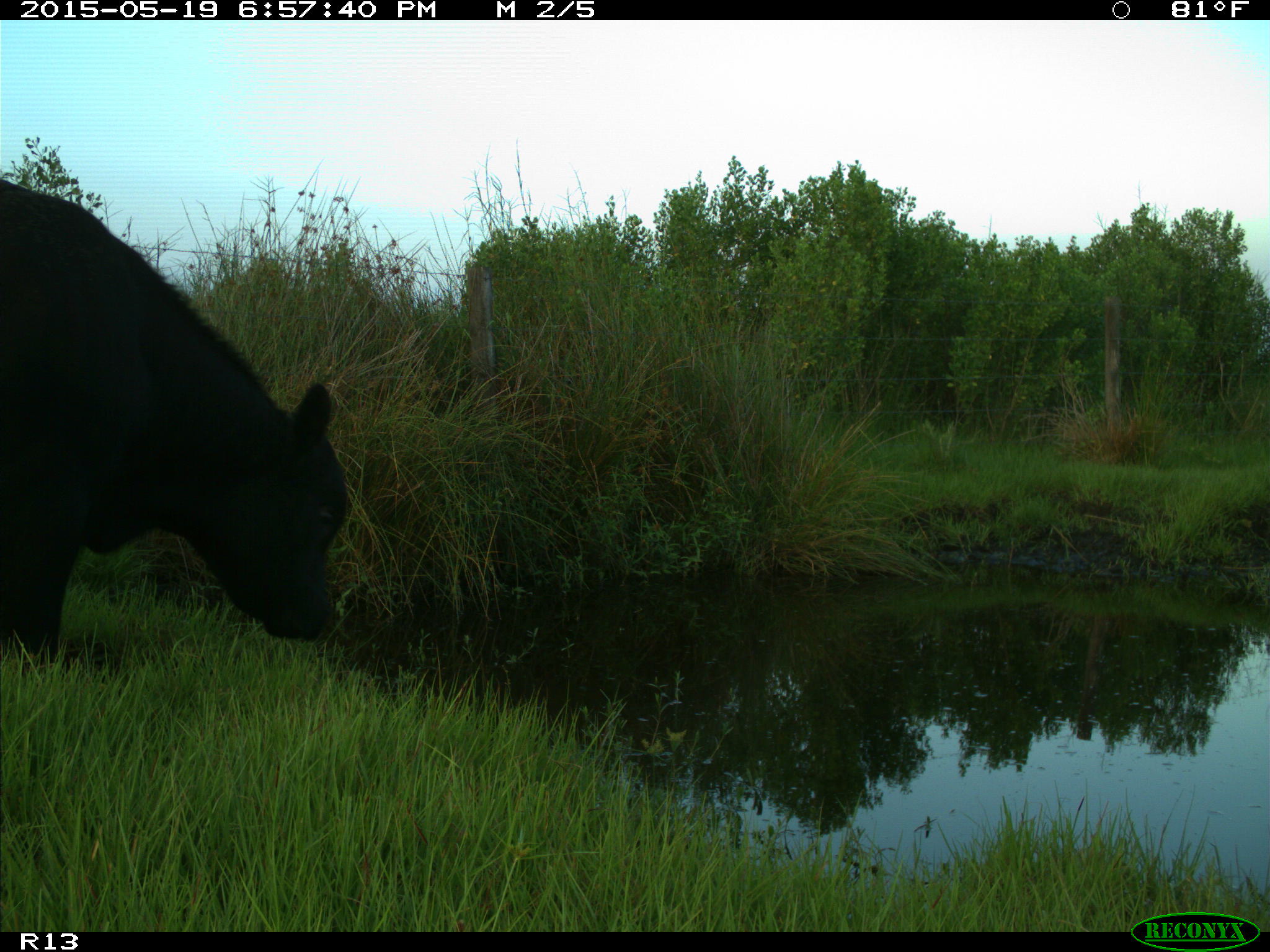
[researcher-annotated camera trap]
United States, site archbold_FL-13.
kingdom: Animalia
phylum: Chordata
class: Mammalia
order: Artiodactyla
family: Bovidae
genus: Bos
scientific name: Bos taurus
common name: domestic cow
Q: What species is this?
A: Bos taurus (domestic cow).